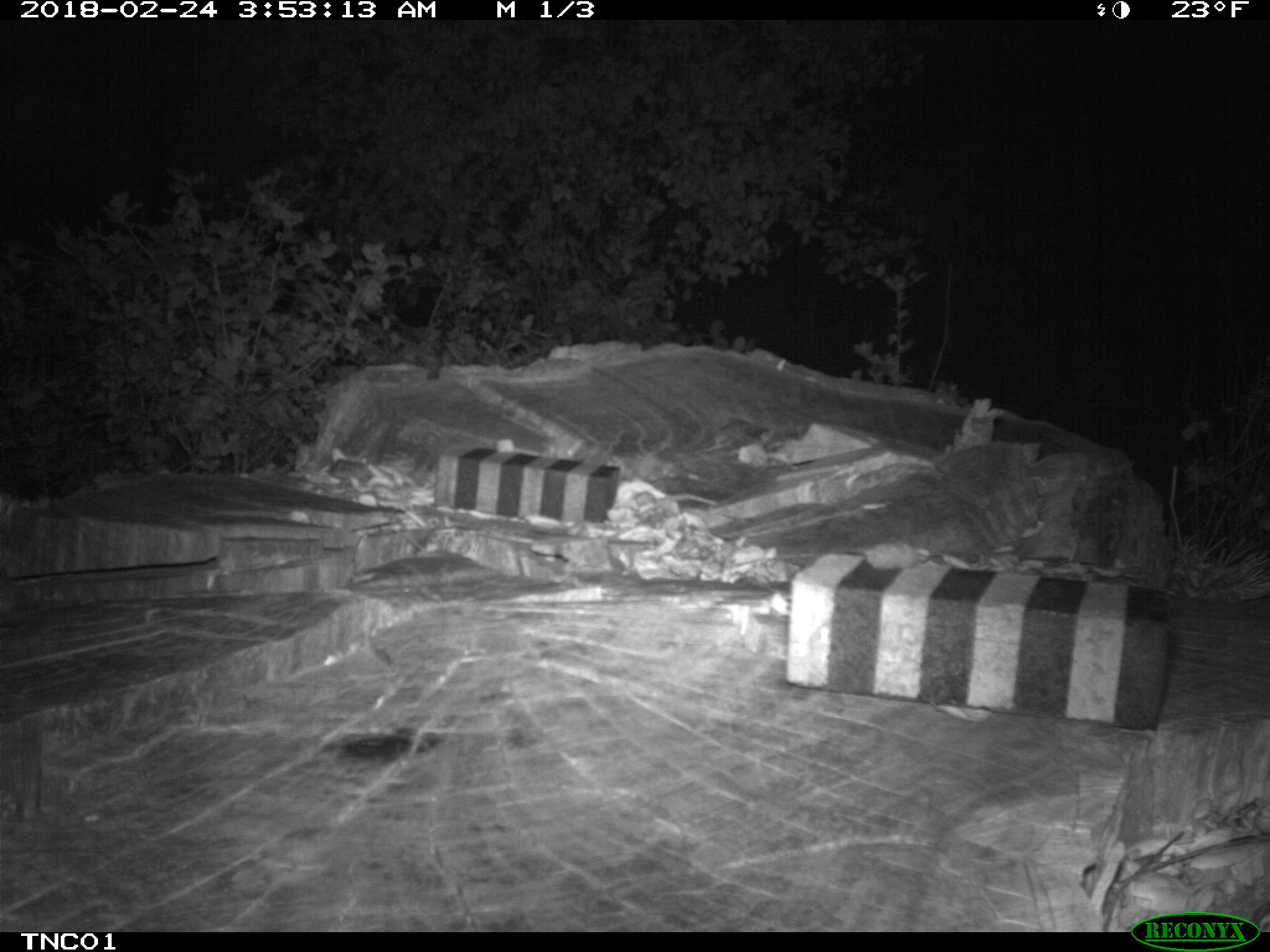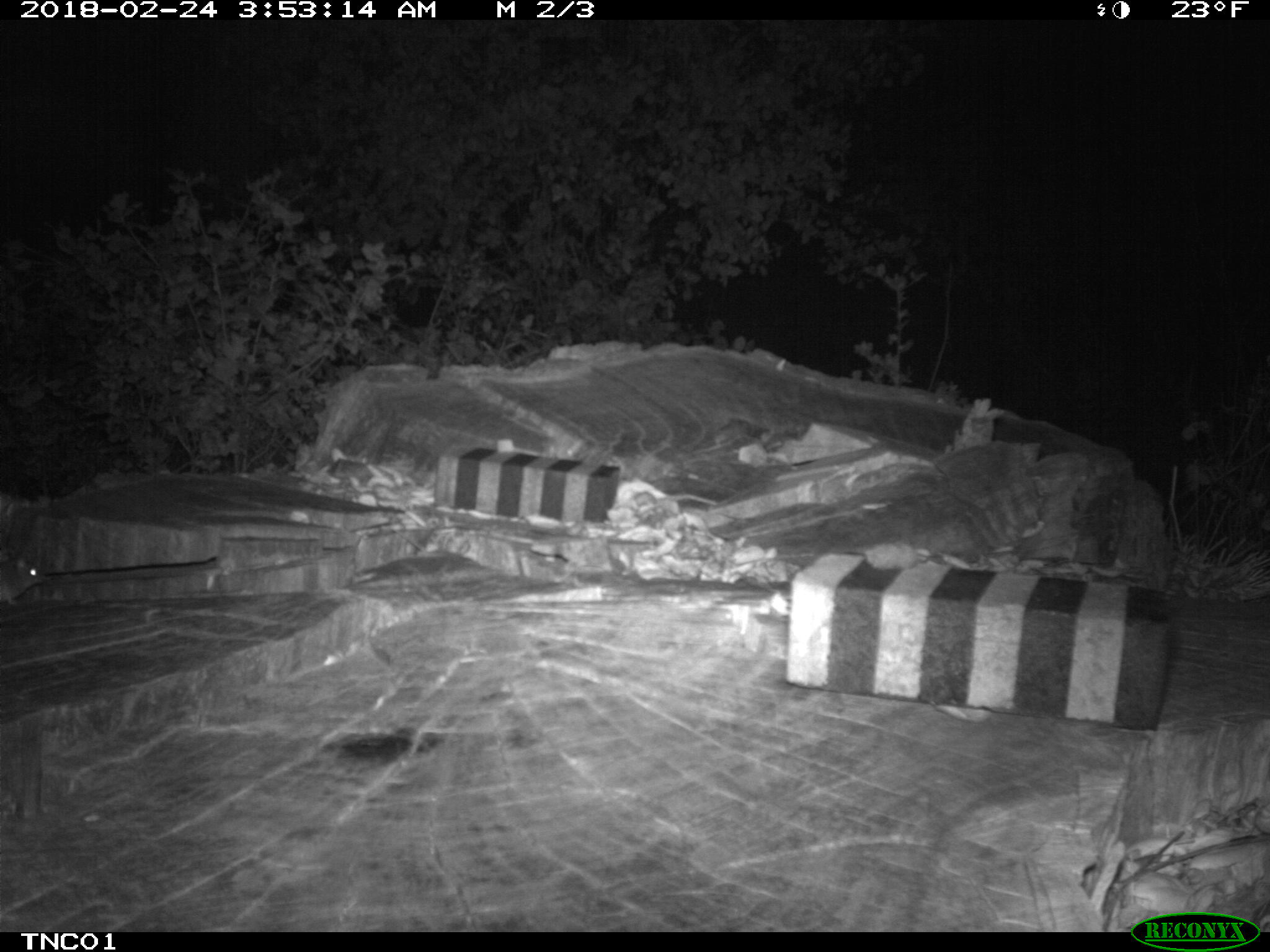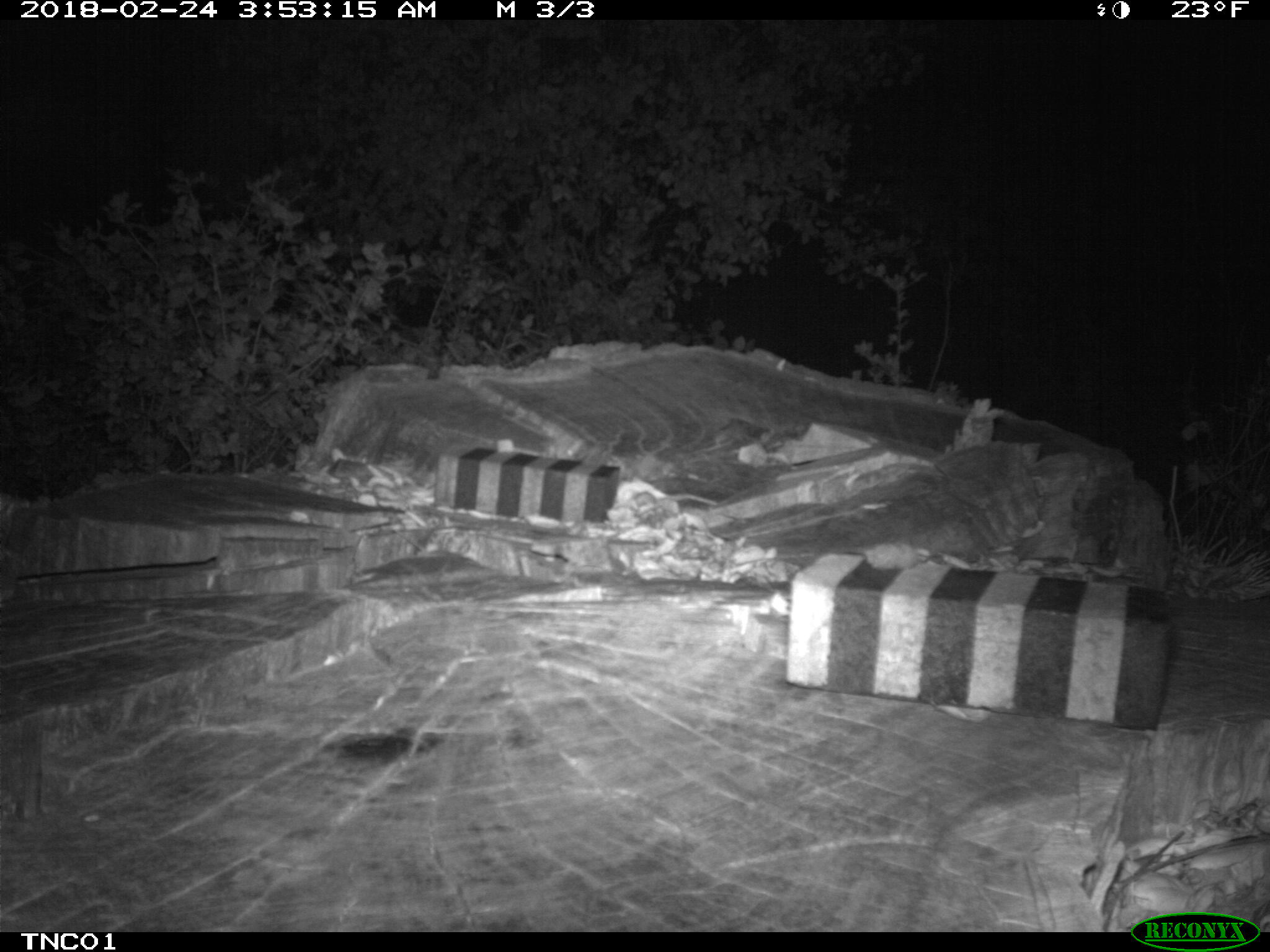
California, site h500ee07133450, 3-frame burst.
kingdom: Animalia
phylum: Chordata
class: Mammalia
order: Rodentia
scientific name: Rodentia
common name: rodent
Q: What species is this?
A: Rodent (Rodentia).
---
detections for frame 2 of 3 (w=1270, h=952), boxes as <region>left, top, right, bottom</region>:
rodent: <region>0, 556, 44, 604</region>